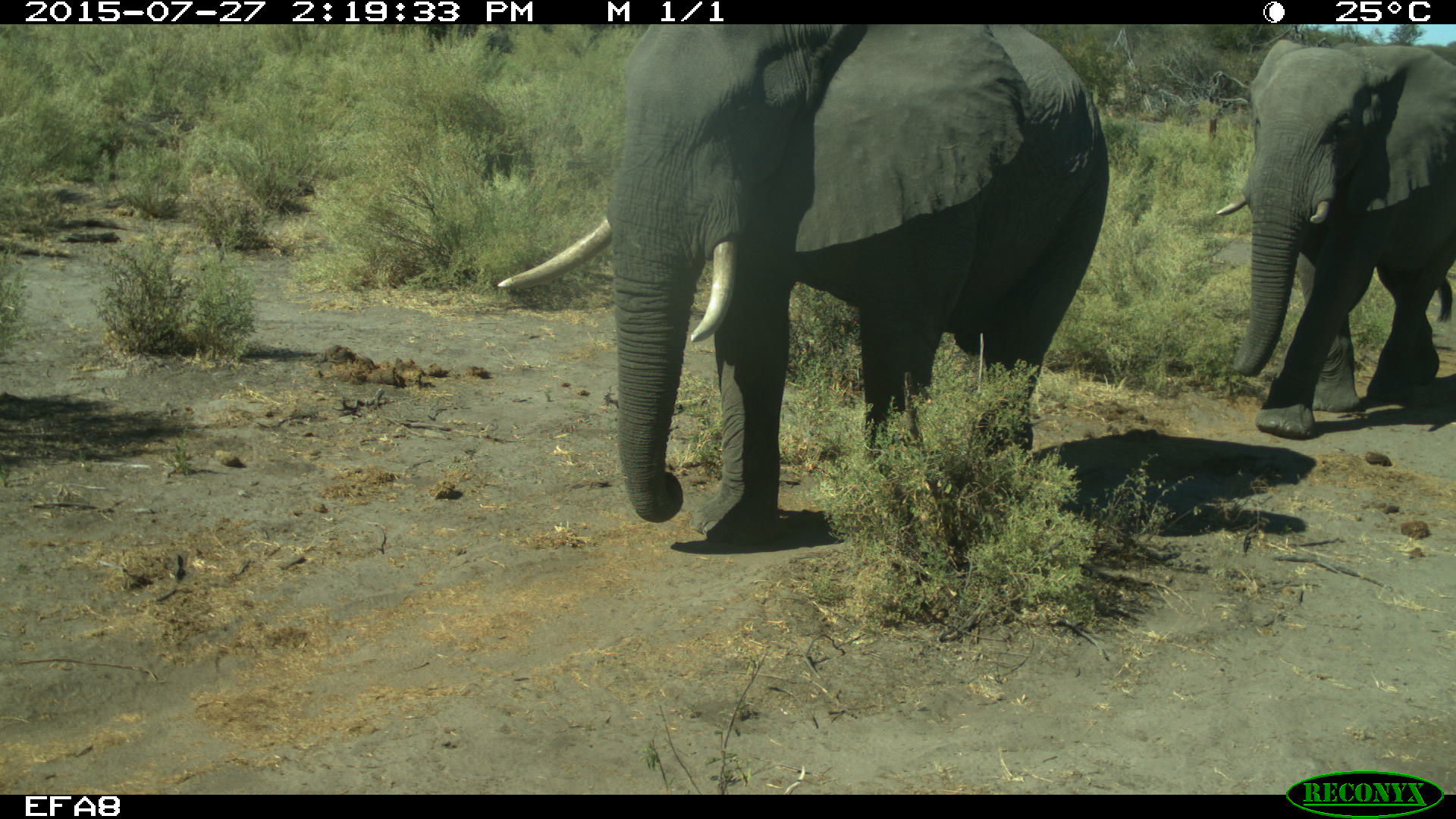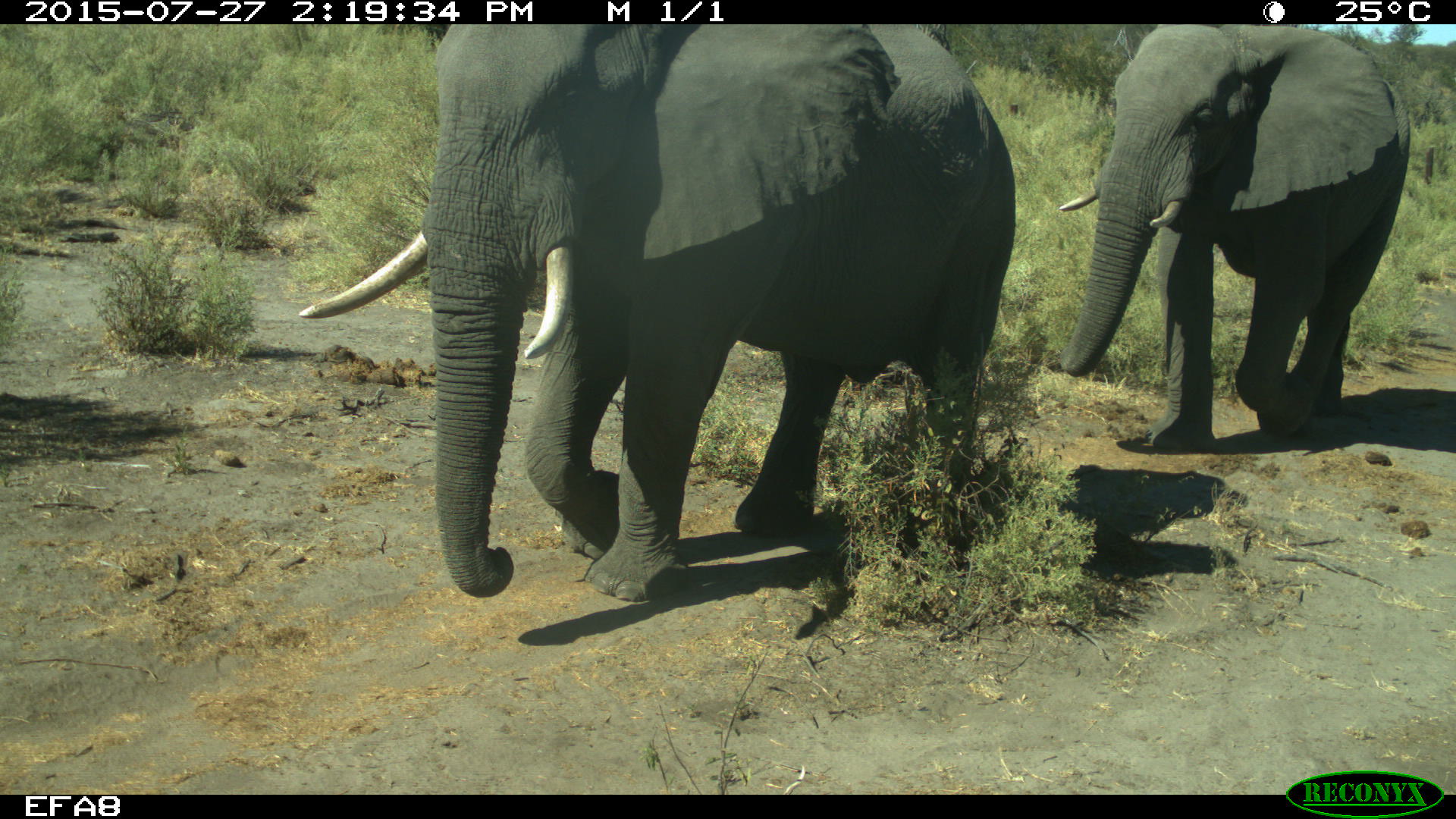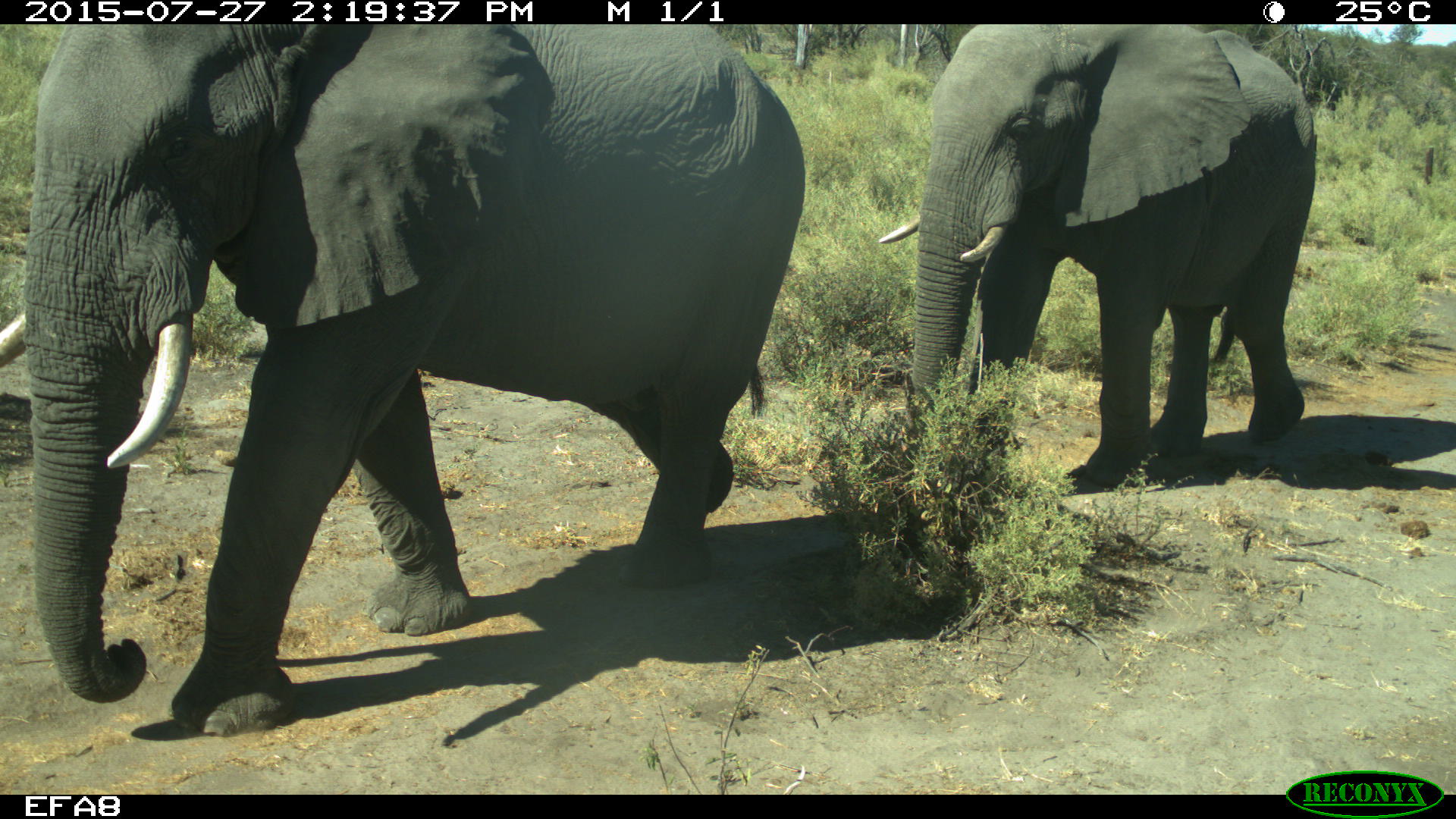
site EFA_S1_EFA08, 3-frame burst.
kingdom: Animalia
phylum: Chordata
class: Mammalia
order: Proboscidea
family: Elephantidae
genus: Loxodonta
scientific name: Loxodonta africana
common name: african bush elephant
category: elephant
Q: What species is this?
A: Elephant (african bush elephant) (Loxodonta africana).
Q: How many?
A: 2.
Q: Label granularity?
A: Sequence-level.